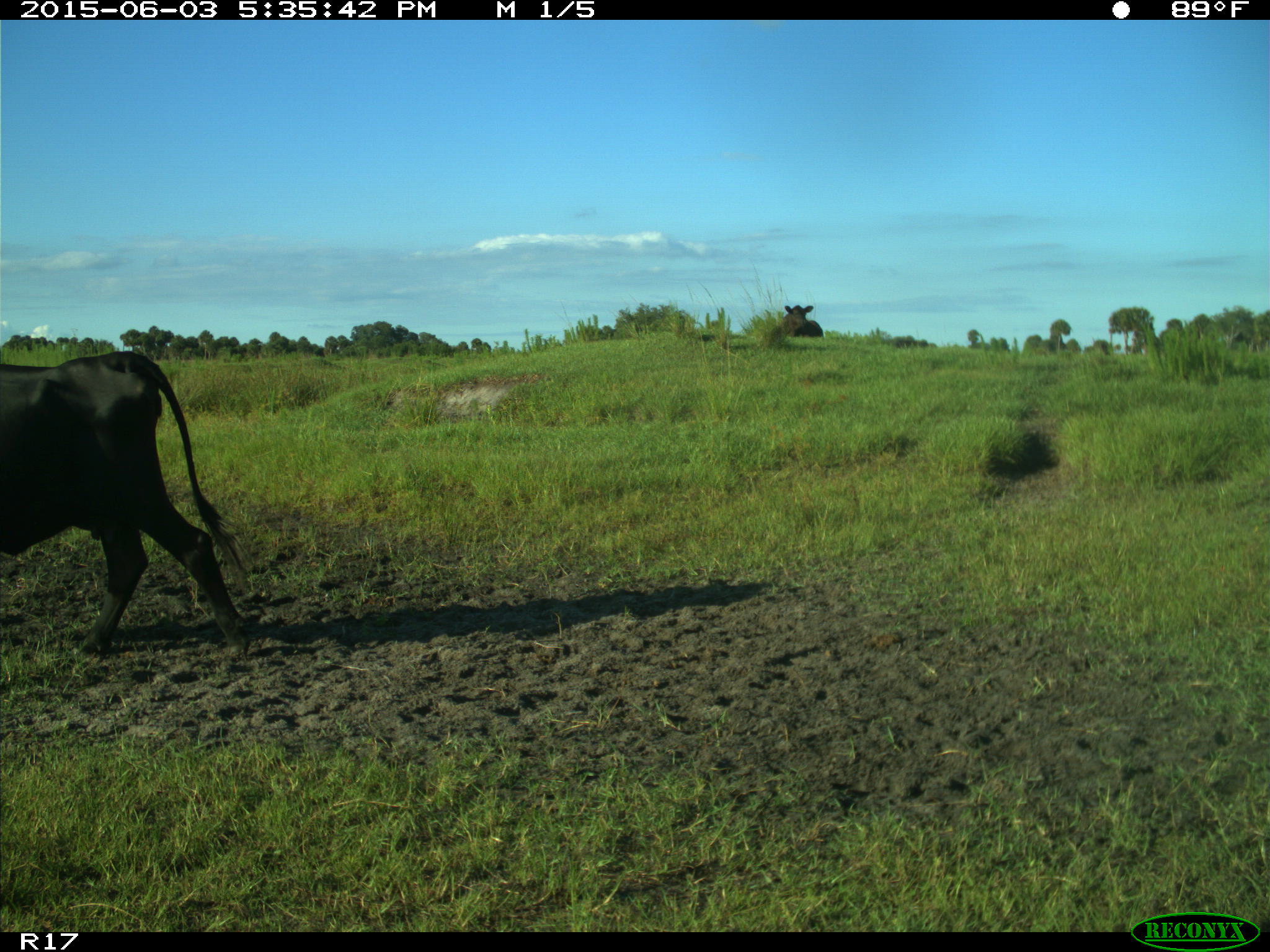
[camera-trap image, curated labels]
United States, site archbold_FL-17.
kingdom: Animalia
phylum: Chordata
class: Mammalia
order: Artiodactyla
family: Bovidae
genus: Bos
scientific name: Bos taurus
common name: domestic cow